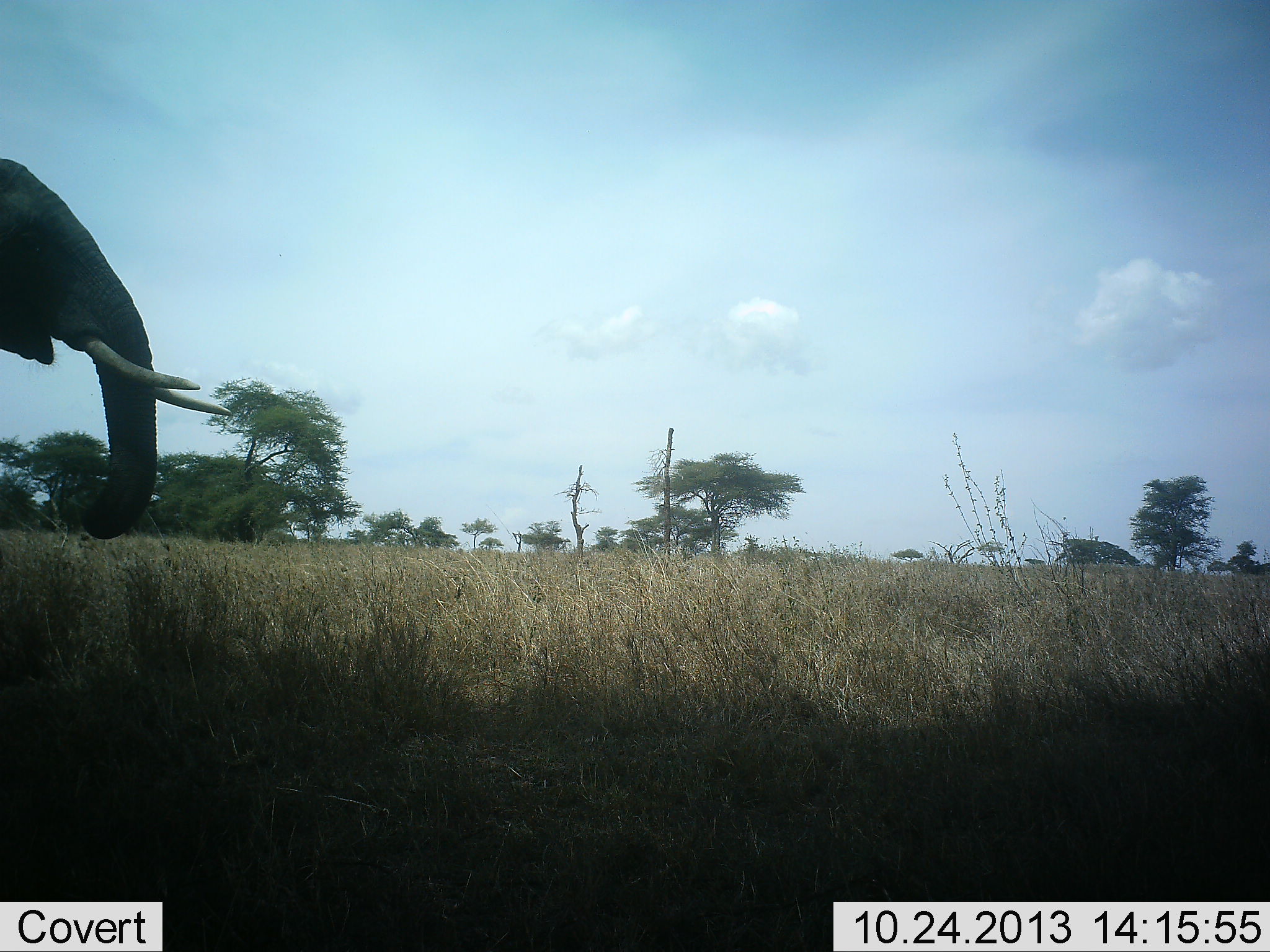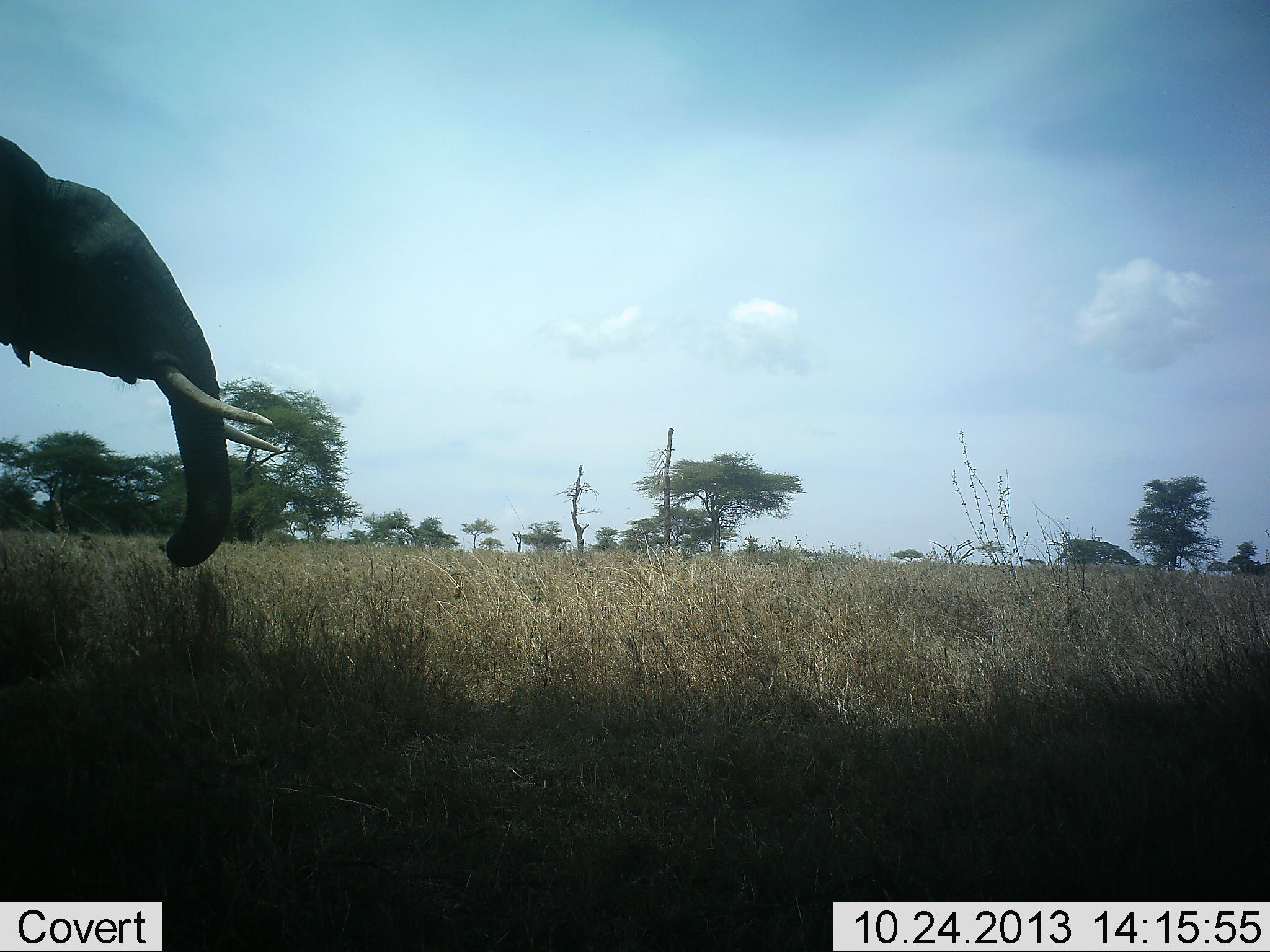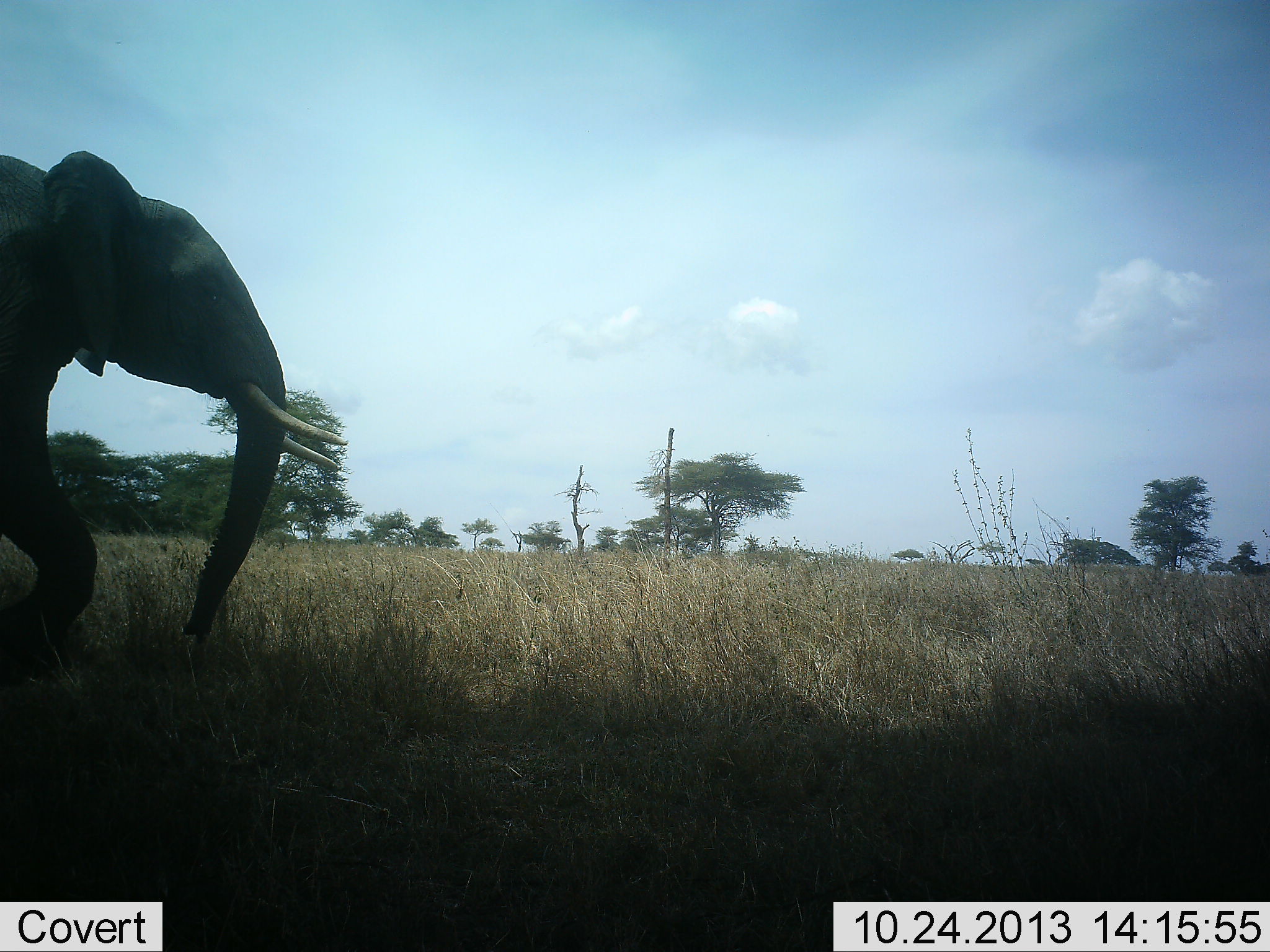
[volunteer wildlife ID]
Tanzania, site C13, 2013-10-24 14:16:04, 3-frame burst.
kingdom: Animalia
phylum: Chordata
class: Mammalia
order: Proboscidea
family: Elephantidae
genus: Loxodonta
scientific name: Loxodonta africana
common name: african bush elephant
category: elephant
Elephant (african bush elephant) (Loxodonta africana), count 1. Behavior (volunteer vote fractions): standing 10%, resting 0%, moving 93%, interacting 0%. Young present (vote fraction): 0%. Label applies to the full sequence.